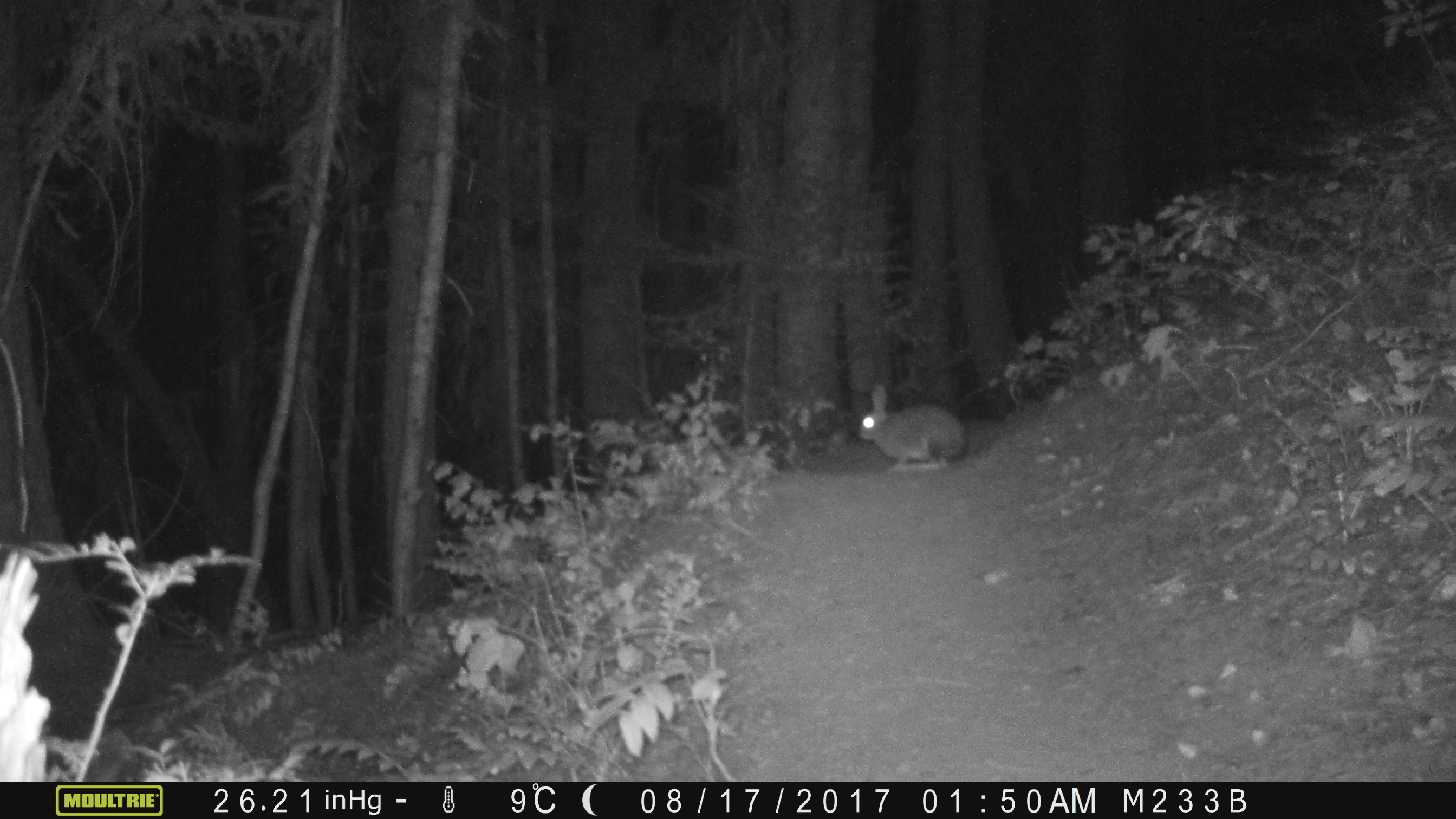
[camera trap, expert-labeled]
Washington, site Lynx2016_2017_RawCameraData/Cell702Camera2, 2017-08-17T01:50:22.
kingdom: Animalia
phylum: Chordata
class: Mammalia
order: Lagomorpha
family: Leporidae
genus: Lepus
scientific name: Lepus americanus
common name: snowshoe hare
Lepus americanus (snowshoe hare). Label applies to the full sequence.